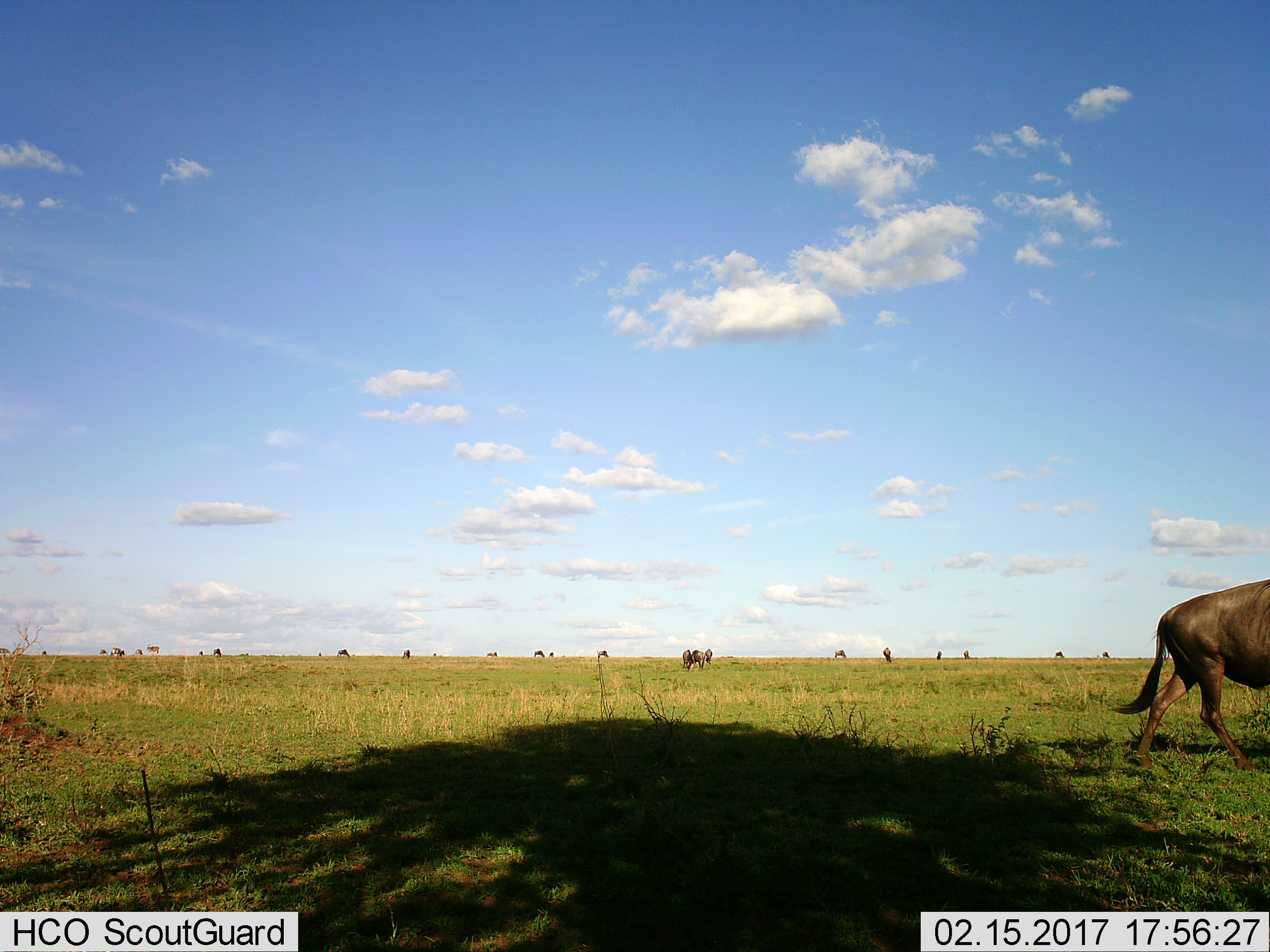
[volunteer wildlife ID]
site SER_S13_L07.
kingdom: Animalia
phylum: Chordata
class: Mammalia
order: Artiodactyla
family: Bovidae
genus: Connochaetes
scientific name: Connochaetes taurinus taurinus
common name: blue wildebeest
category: wildebeestblue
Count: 11-50.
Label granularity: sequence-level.